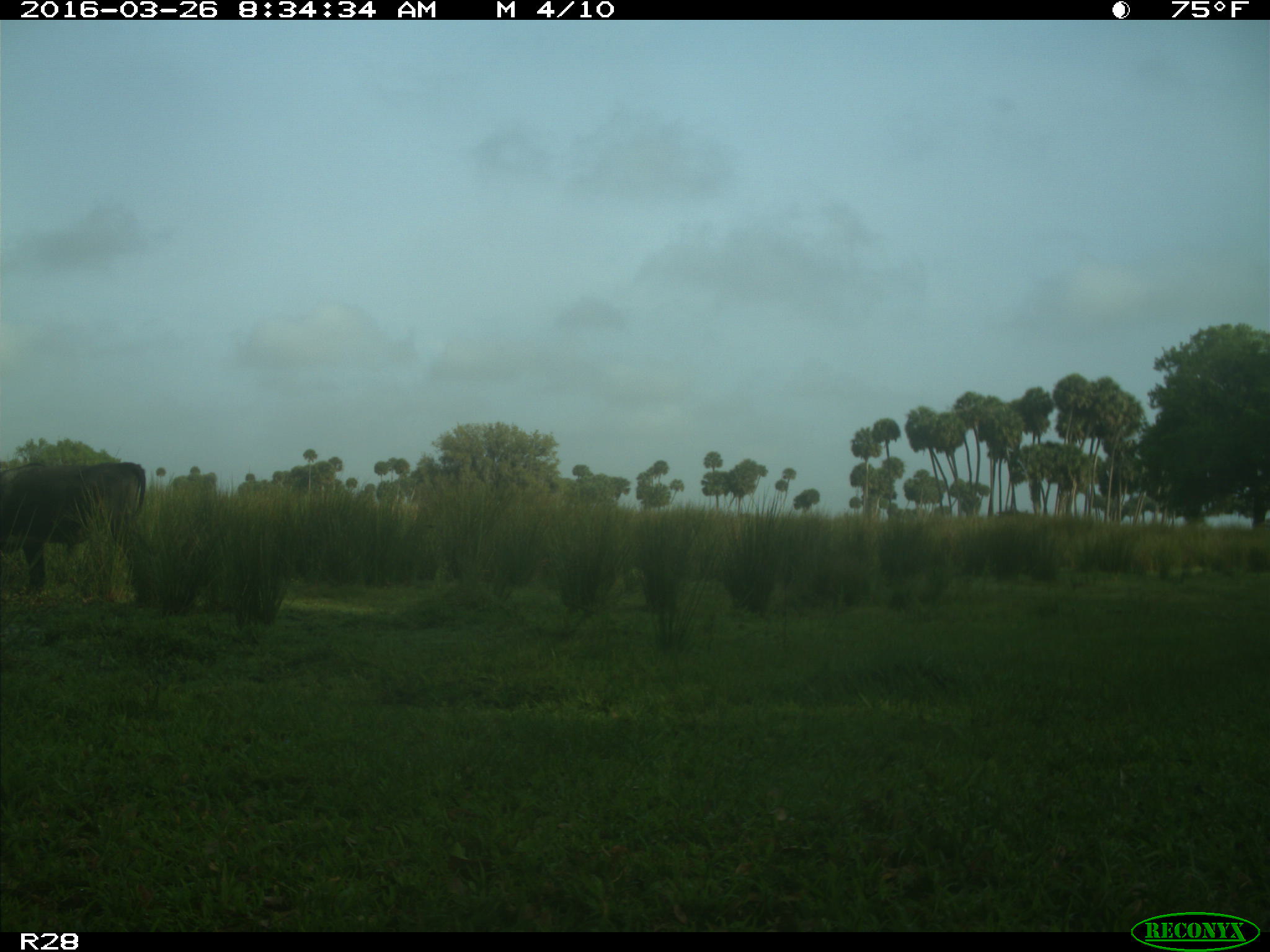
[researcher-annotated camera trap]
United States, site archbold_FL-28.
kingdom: Animalia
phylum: Chordata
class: Mammalia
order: Artiodactyla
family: Bovidae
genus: Bos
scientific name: Bos taurus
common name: domestic cow